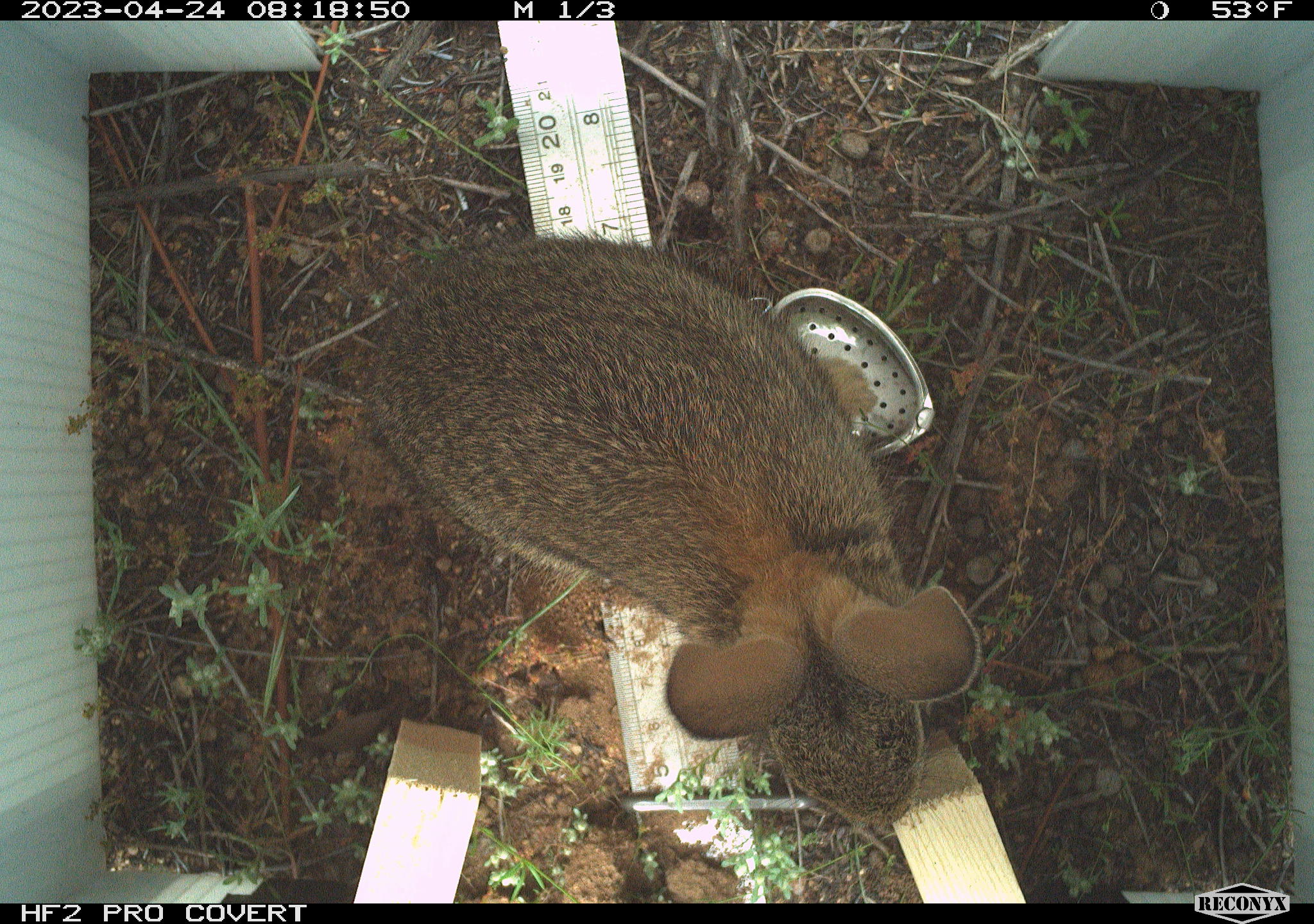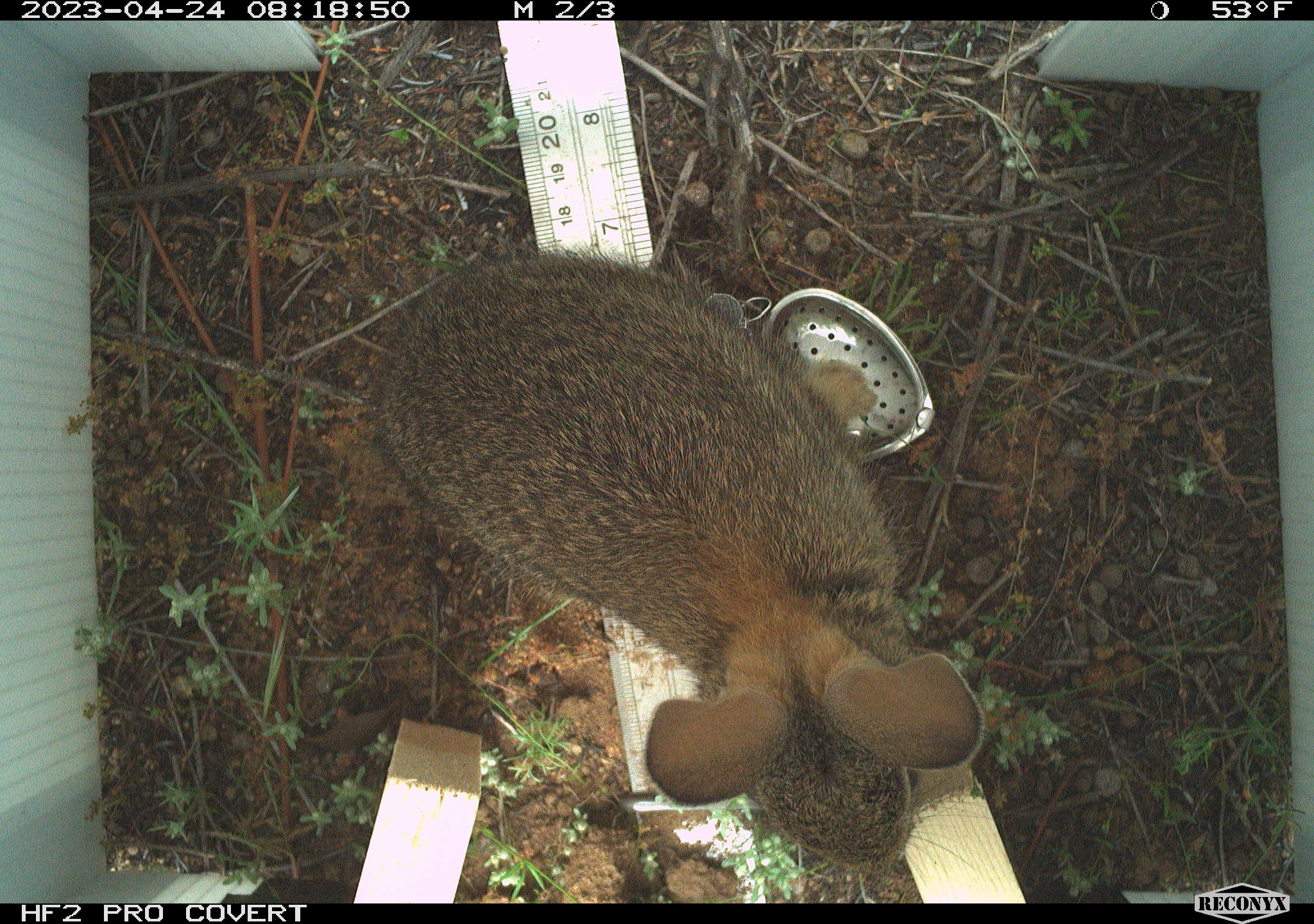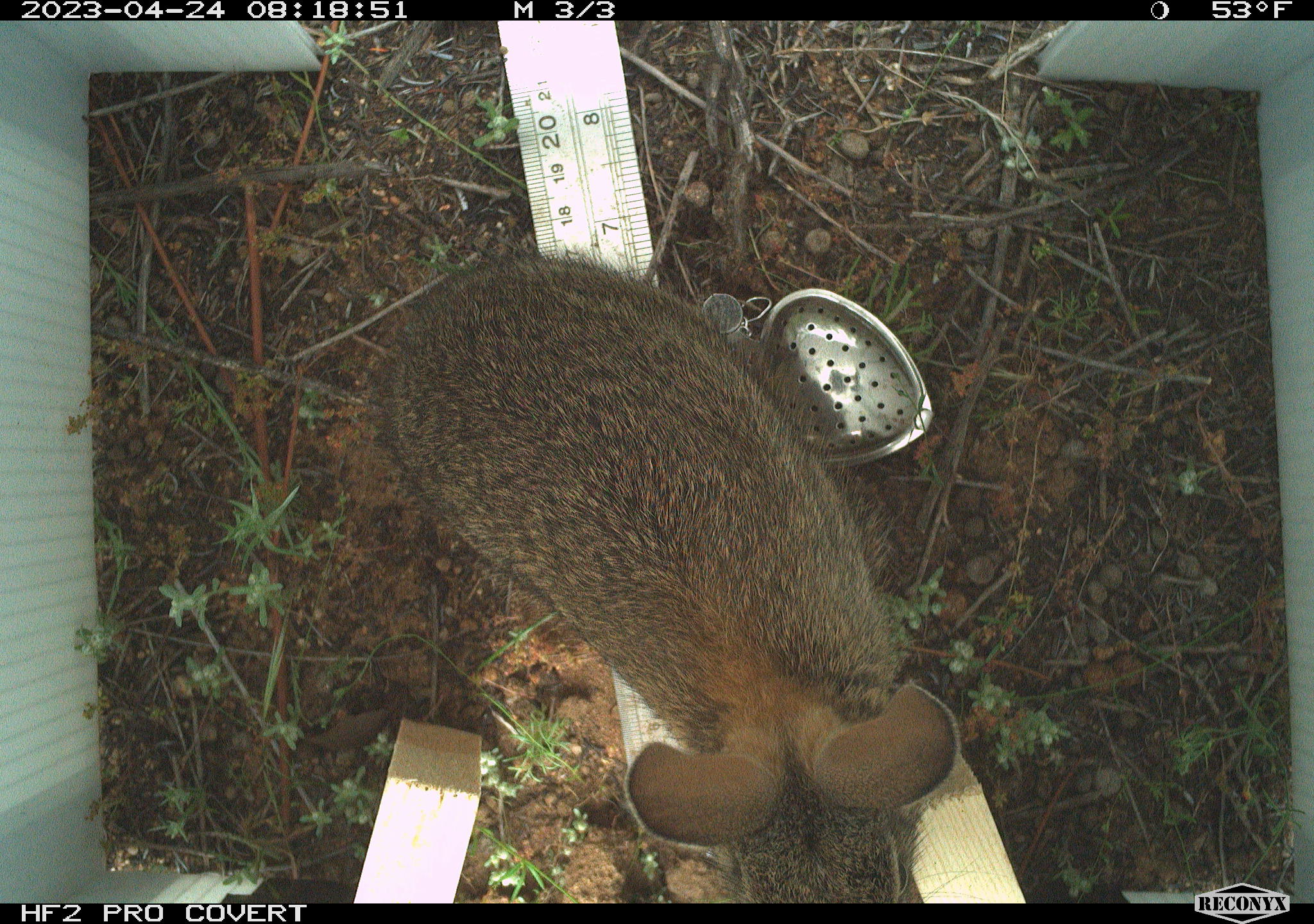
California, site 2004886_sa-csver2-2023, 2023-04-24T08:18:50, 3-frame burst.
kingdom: Animalia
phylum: Chordata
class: Mammalia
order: Lagomorpha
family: Leporidae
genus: Sylvilagus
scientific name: Sylvilagus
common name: cottontail rabbits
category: sylvilagus species